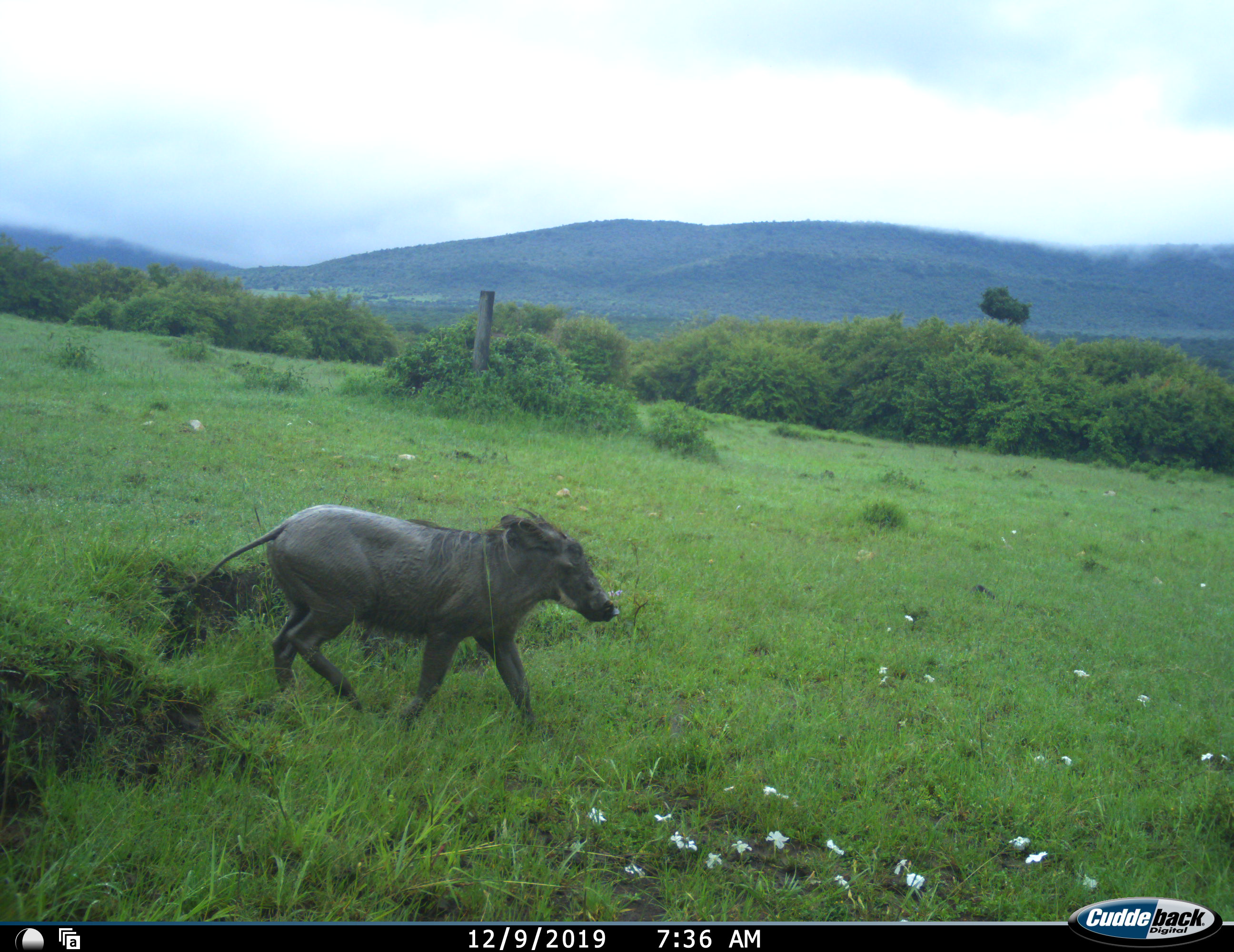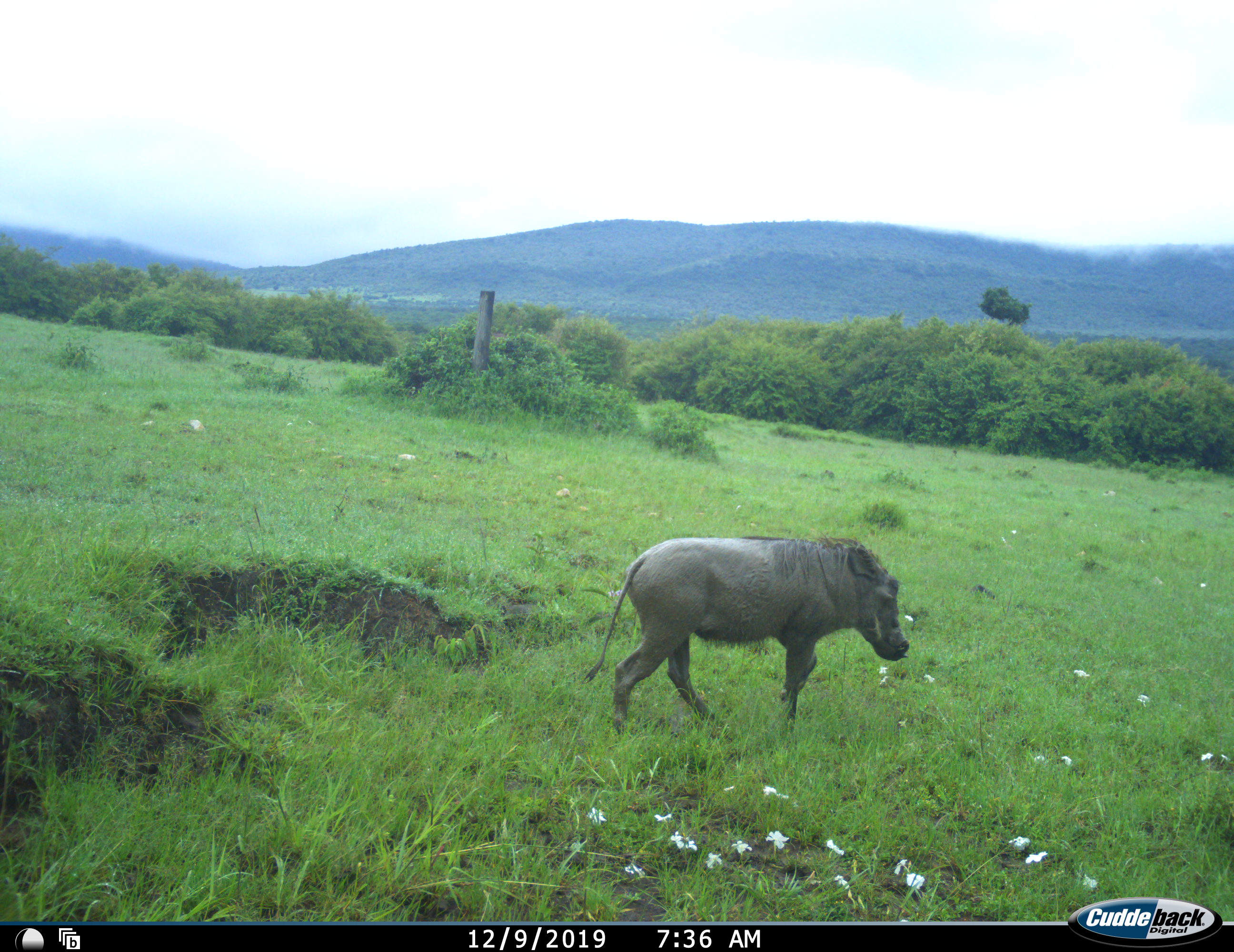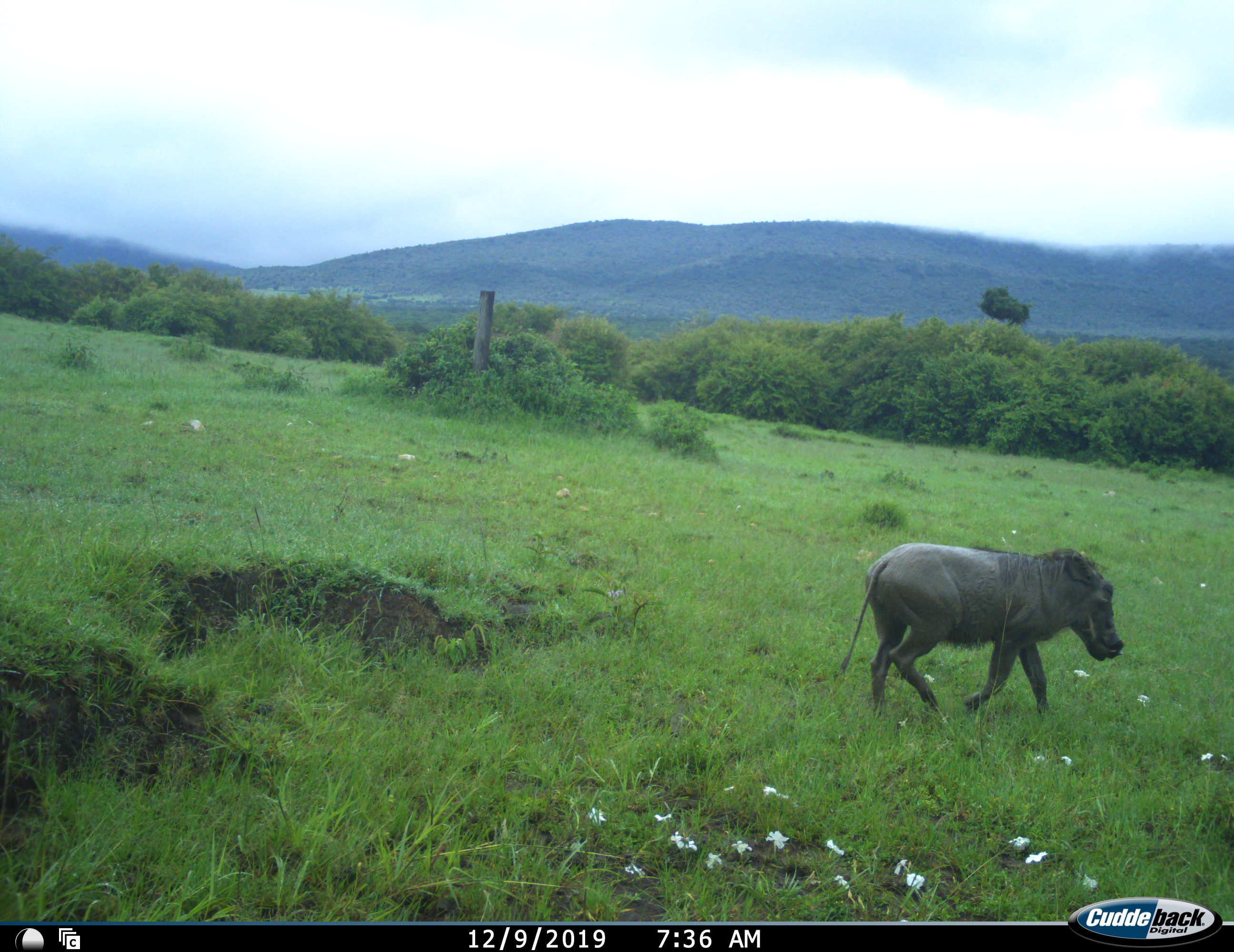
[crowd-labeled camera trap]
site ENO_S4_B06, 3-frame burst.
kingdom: Animalia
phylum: Chordata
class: Mammalia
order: Artiodactyla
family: Suidae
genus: Phacochoerus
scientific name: Phacochoerus africanus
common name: warthog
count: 1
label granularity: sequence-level